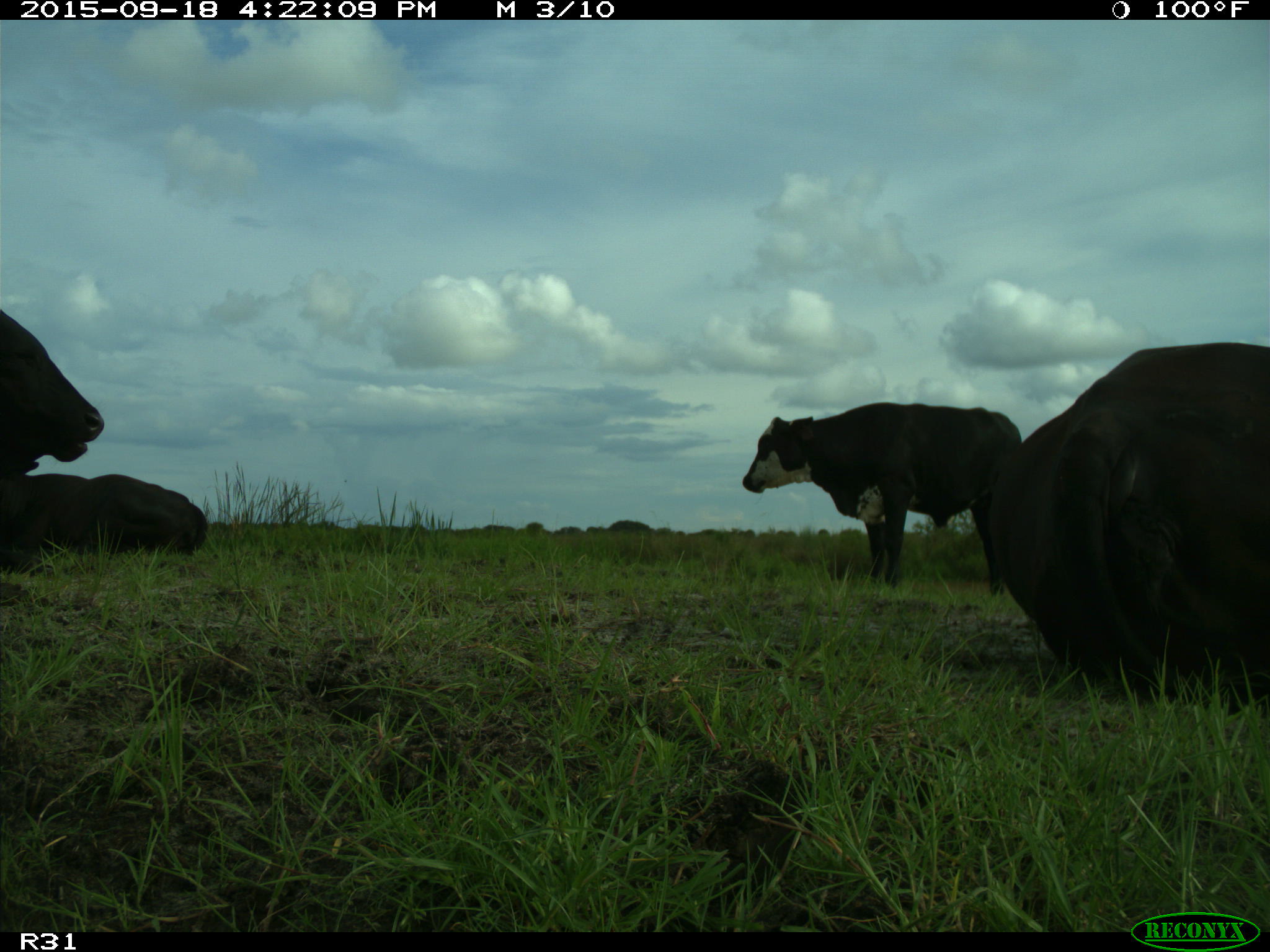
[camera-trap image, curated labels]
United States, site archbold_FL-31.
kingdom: Animalia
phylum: Chordata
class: Mammalia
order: Artiodactyla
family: Bovidae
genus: Bos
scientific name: Bos taurus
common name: domestic cow